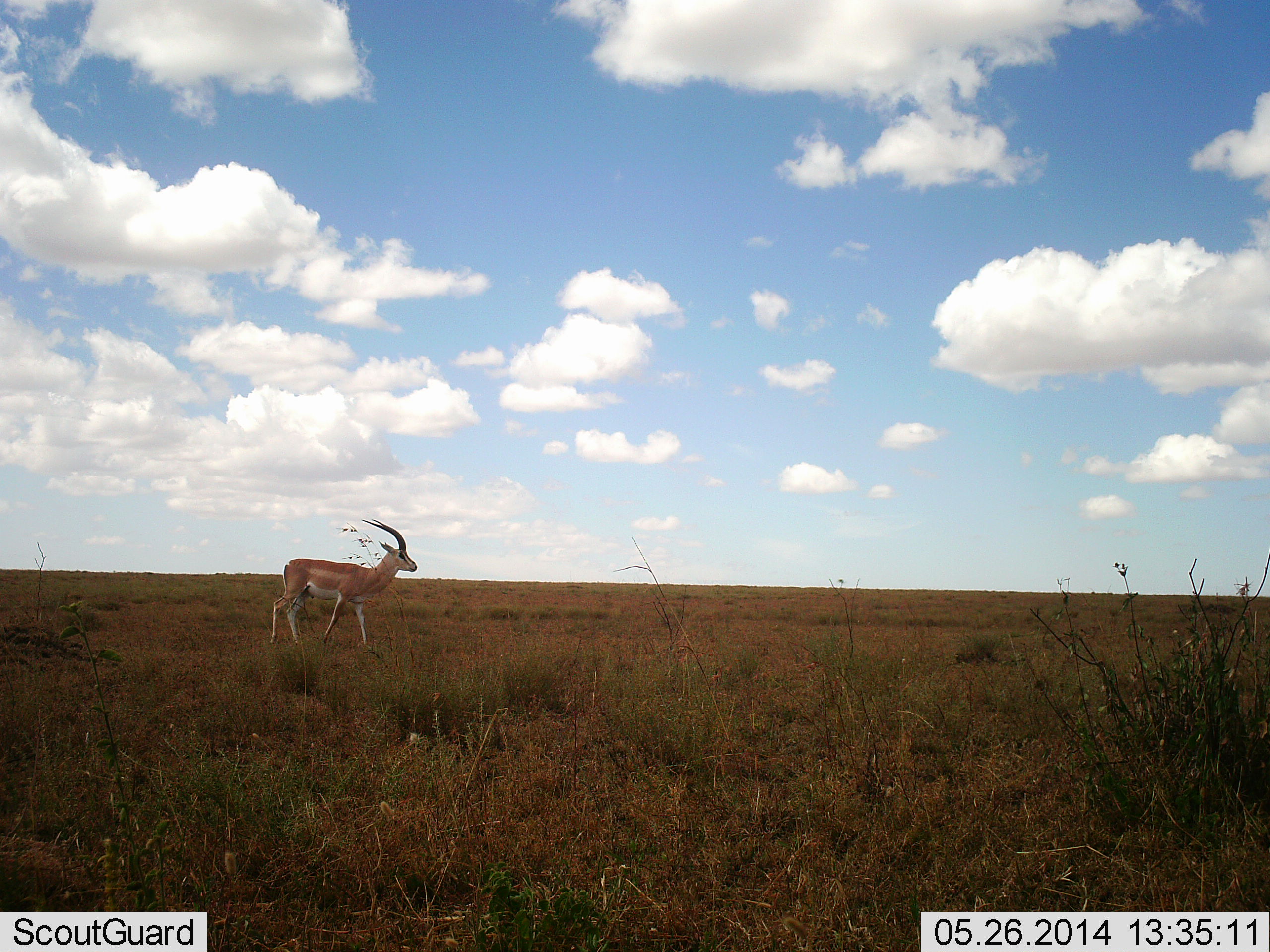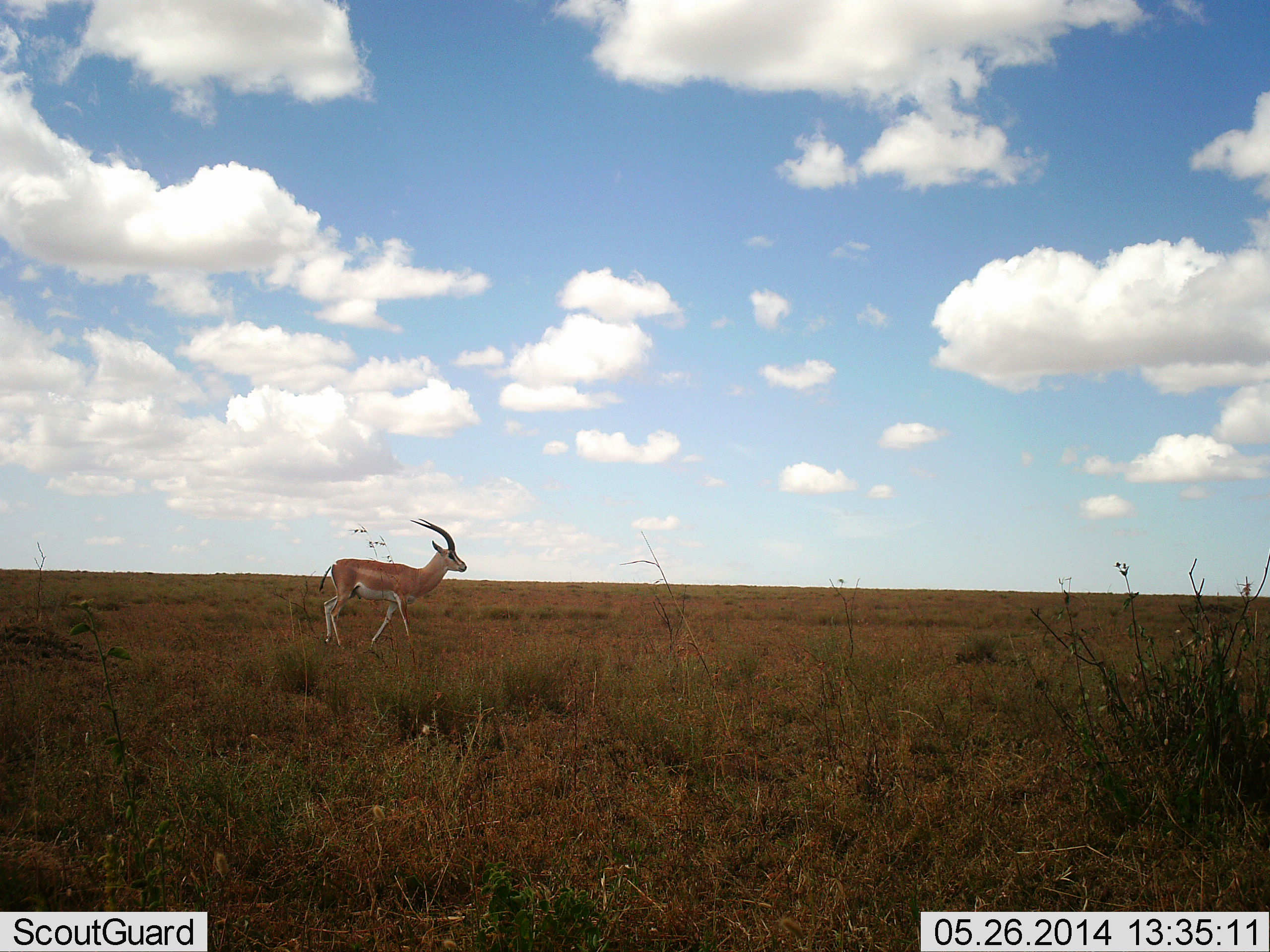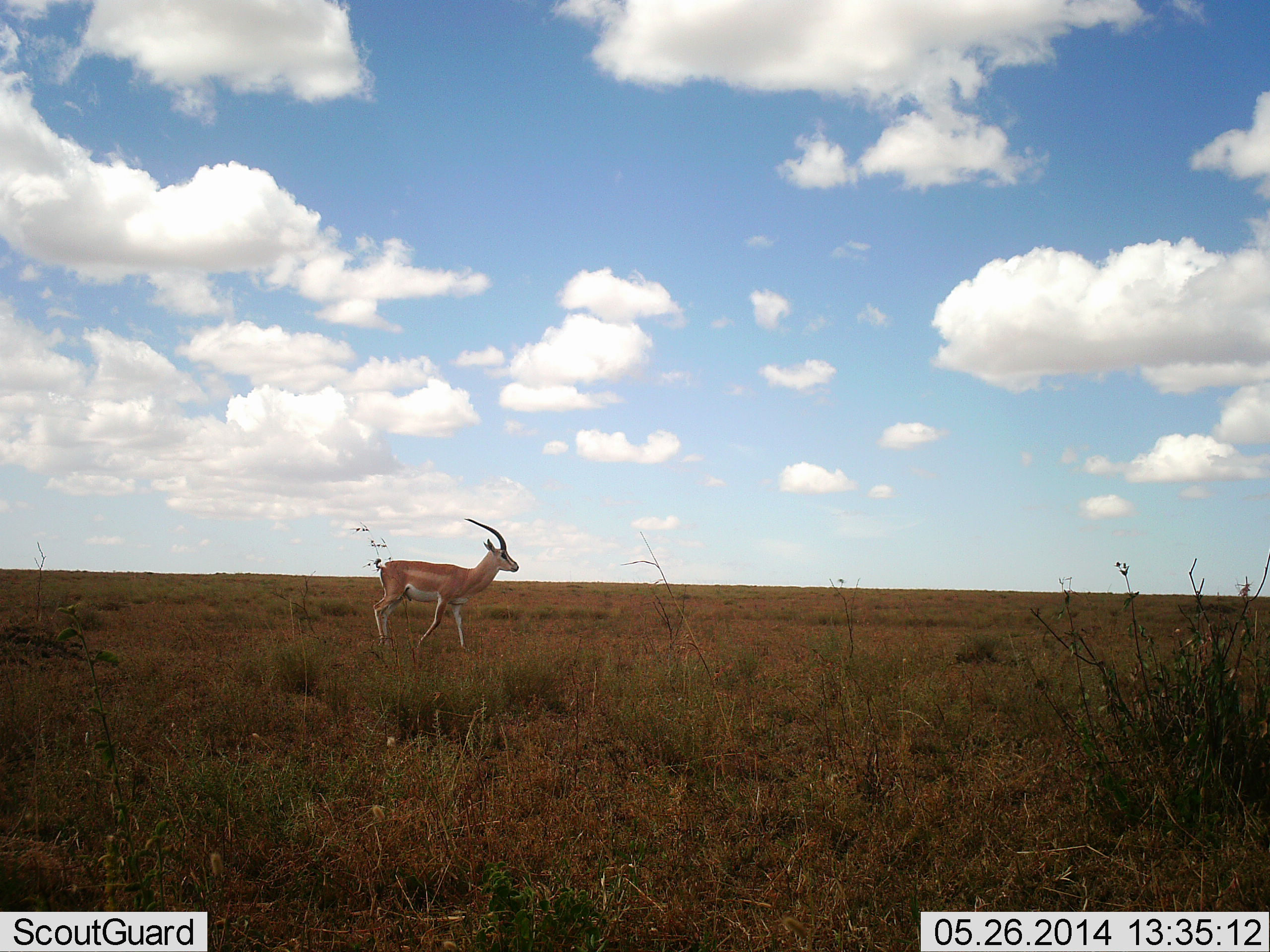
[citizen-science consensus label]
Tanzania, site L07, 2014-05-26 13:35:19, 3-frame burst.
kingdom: Animalia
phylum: Chordata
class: Mammalia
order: Artiodactyla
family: Bovidae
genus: Nanger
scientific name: Nanger granti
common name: grant's gazelle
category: gazellegrants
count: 1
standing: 0%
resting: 0%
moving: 100%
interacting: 0%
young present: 0%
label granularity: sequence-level